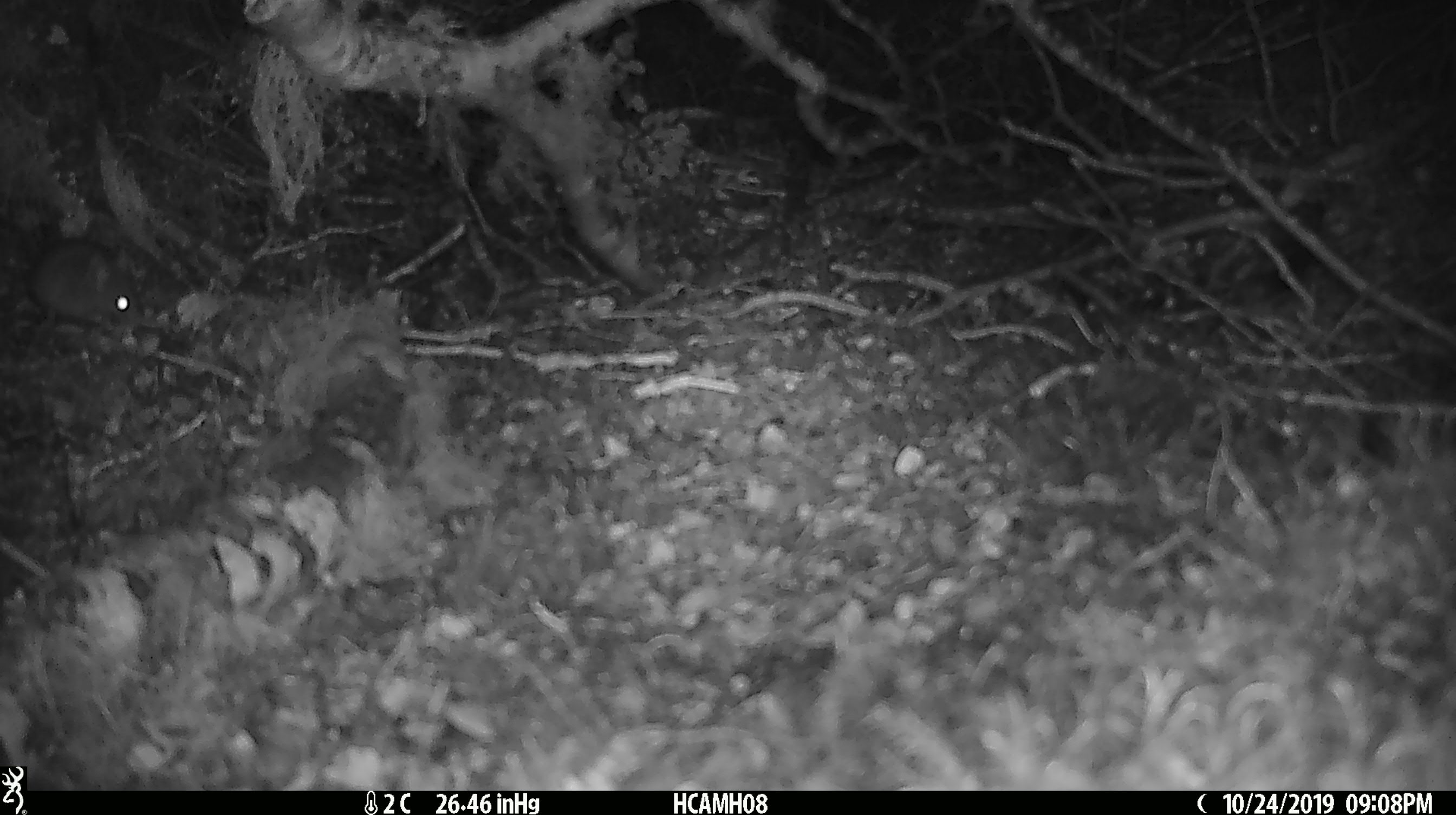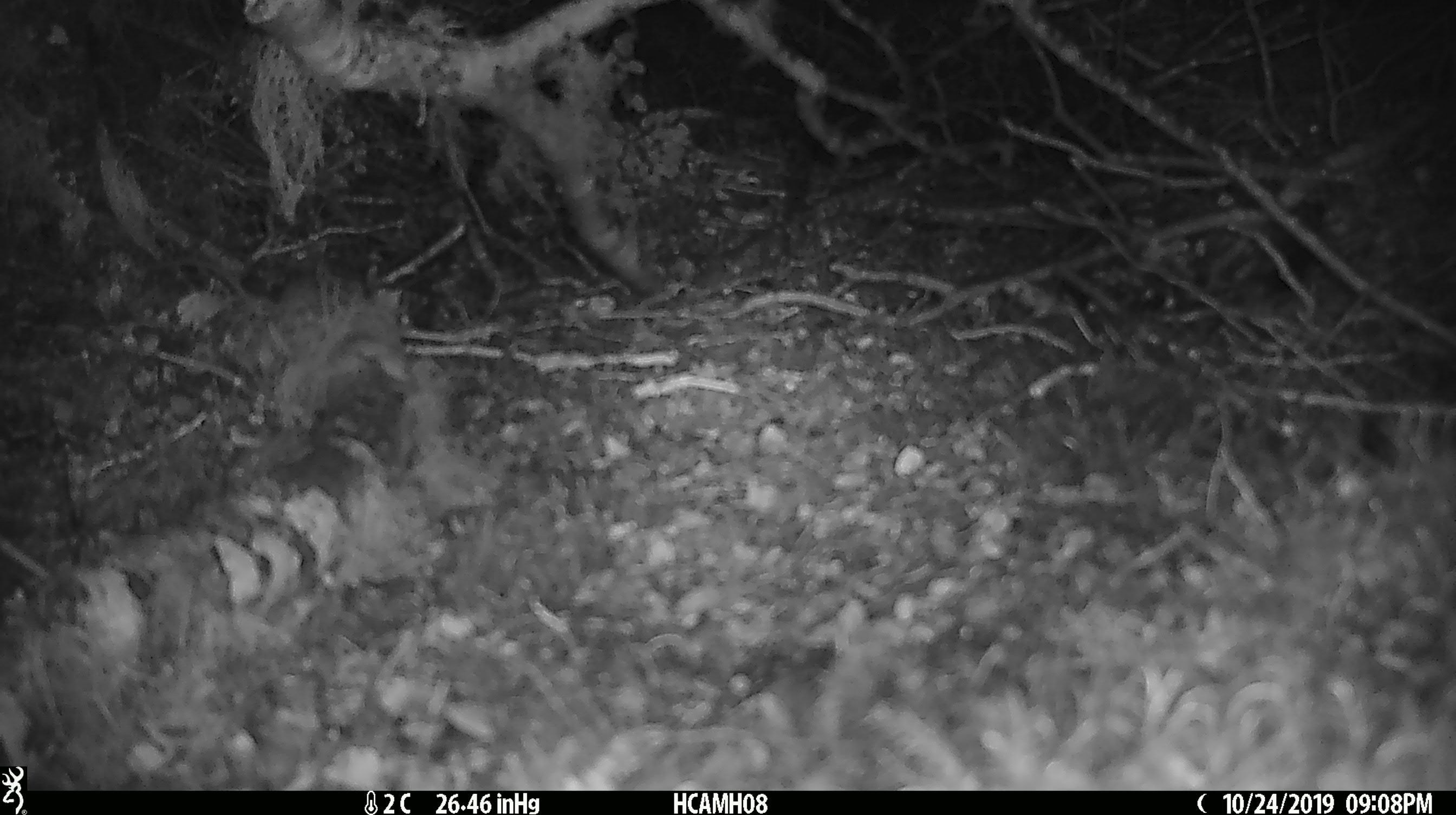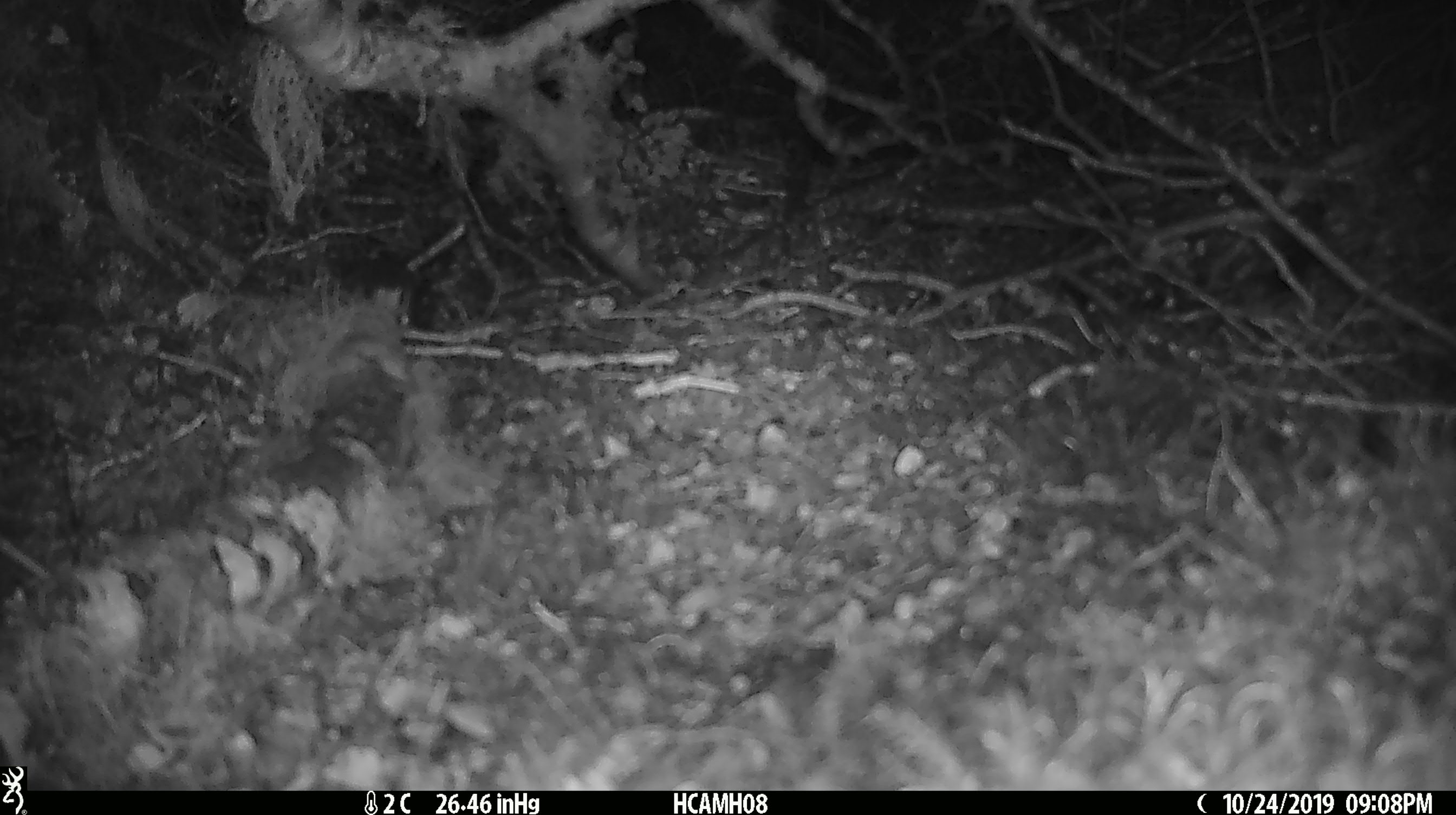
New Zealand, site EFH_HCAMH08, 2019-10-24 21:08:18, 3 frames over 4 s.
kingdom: Animalia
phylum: Chordata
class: Mammalia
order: Rodentia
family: Muridae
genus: Mus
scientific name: Mus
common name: mouse